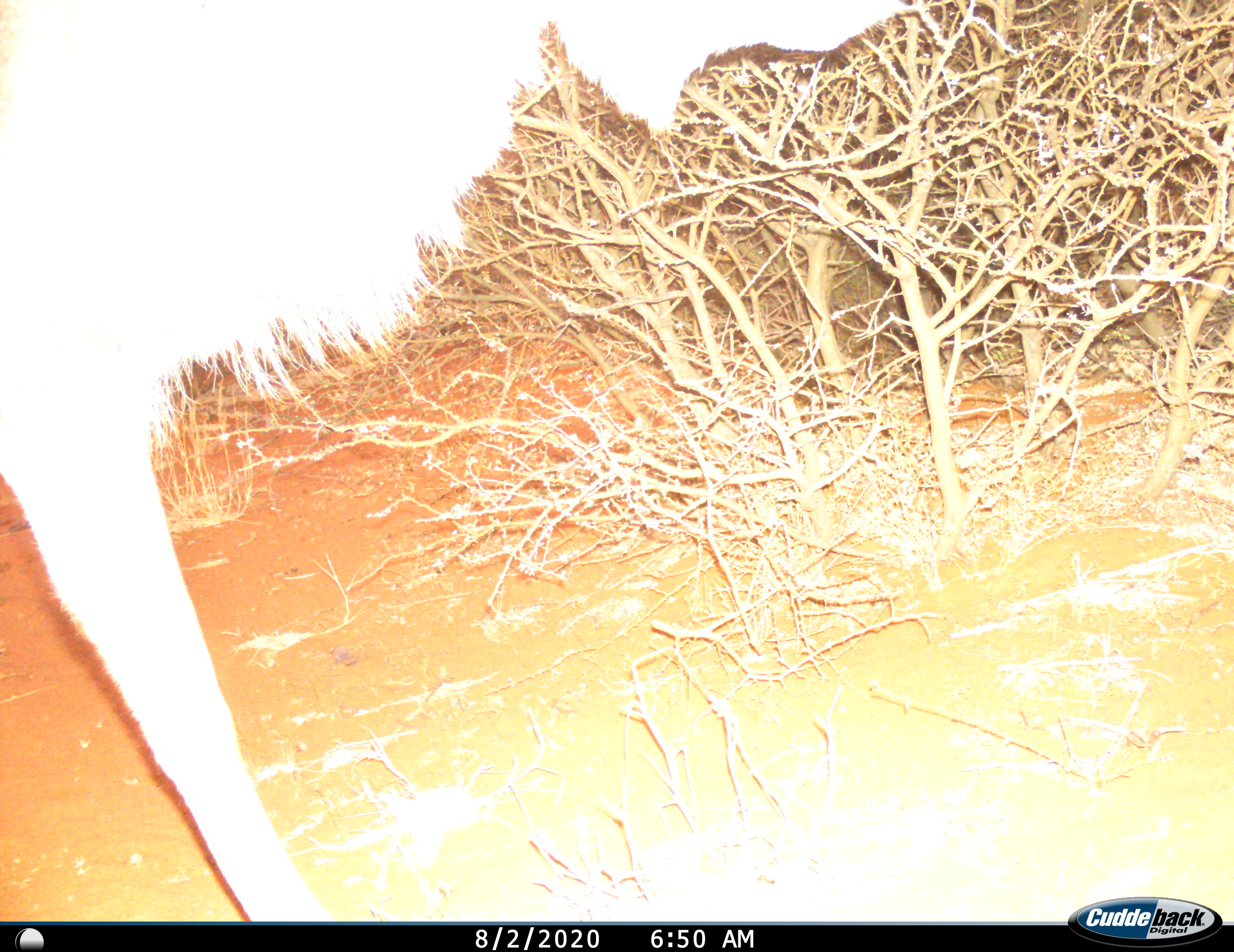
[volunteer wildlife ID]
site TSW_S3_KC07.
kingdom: Animalia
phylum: Chordata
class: Mammalia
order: Artiodactyla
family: Bovidae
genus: Tragelaphus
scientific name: Tragelaphus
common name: kudu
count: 1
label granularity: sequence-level